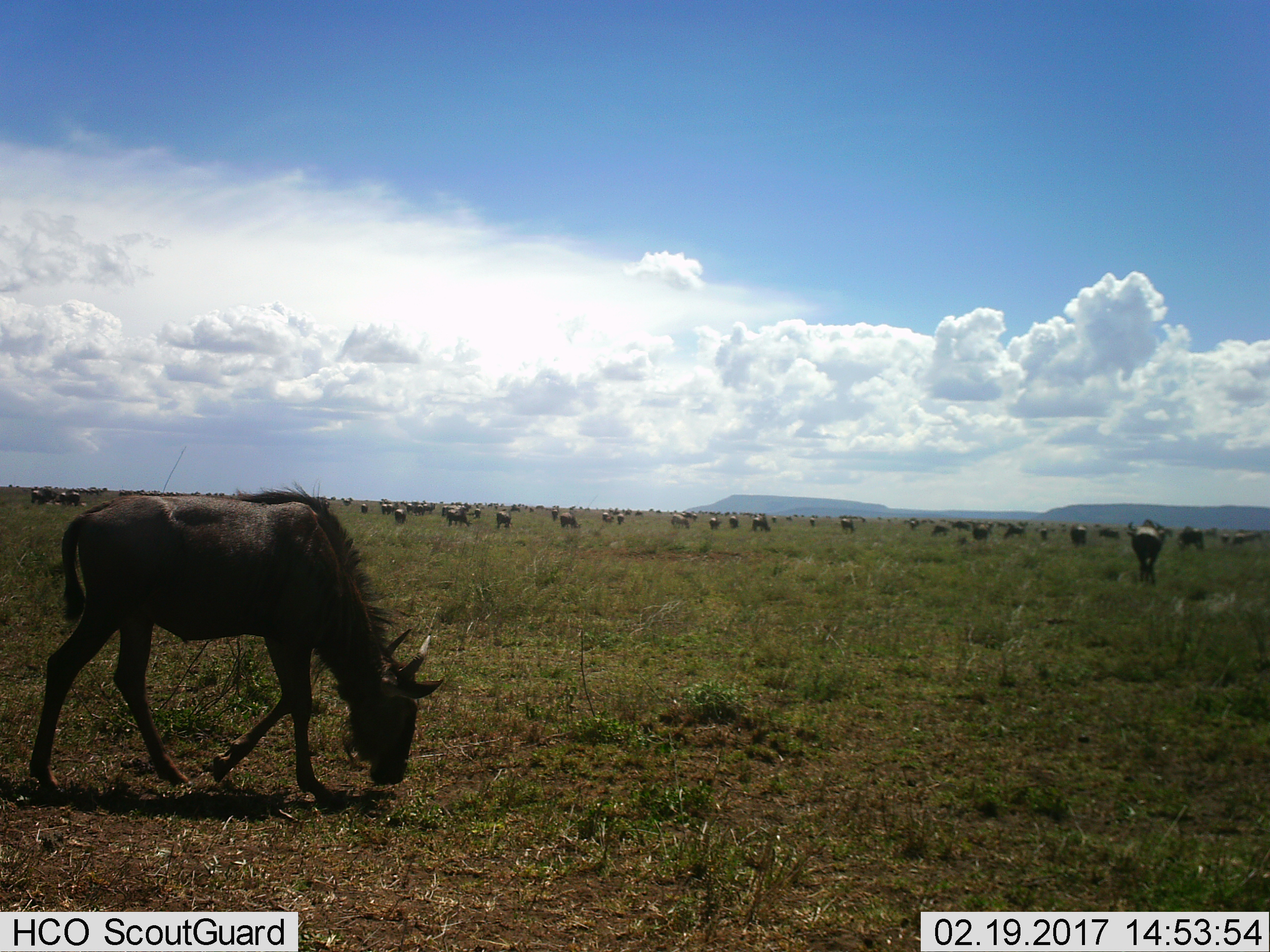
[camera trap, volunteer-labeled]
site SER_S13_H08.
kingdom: Animalia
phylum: Chordata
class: Mammalia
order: Artiodactyla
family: Bovidae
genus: Connochaetes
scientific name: Connochaetes taurinus taurinus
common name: blue wildebeest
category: wildebeestblue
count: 11-50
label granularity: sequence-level